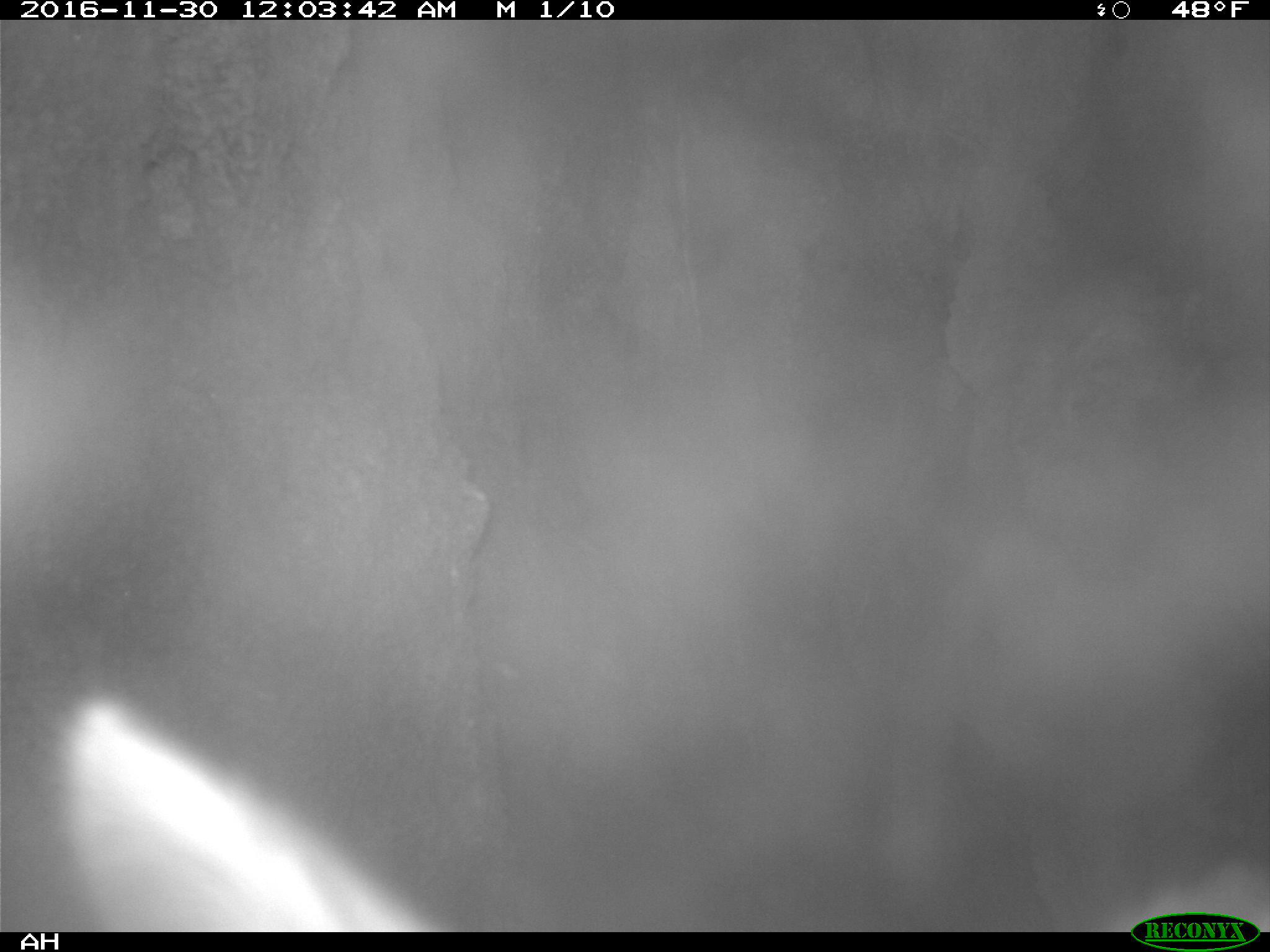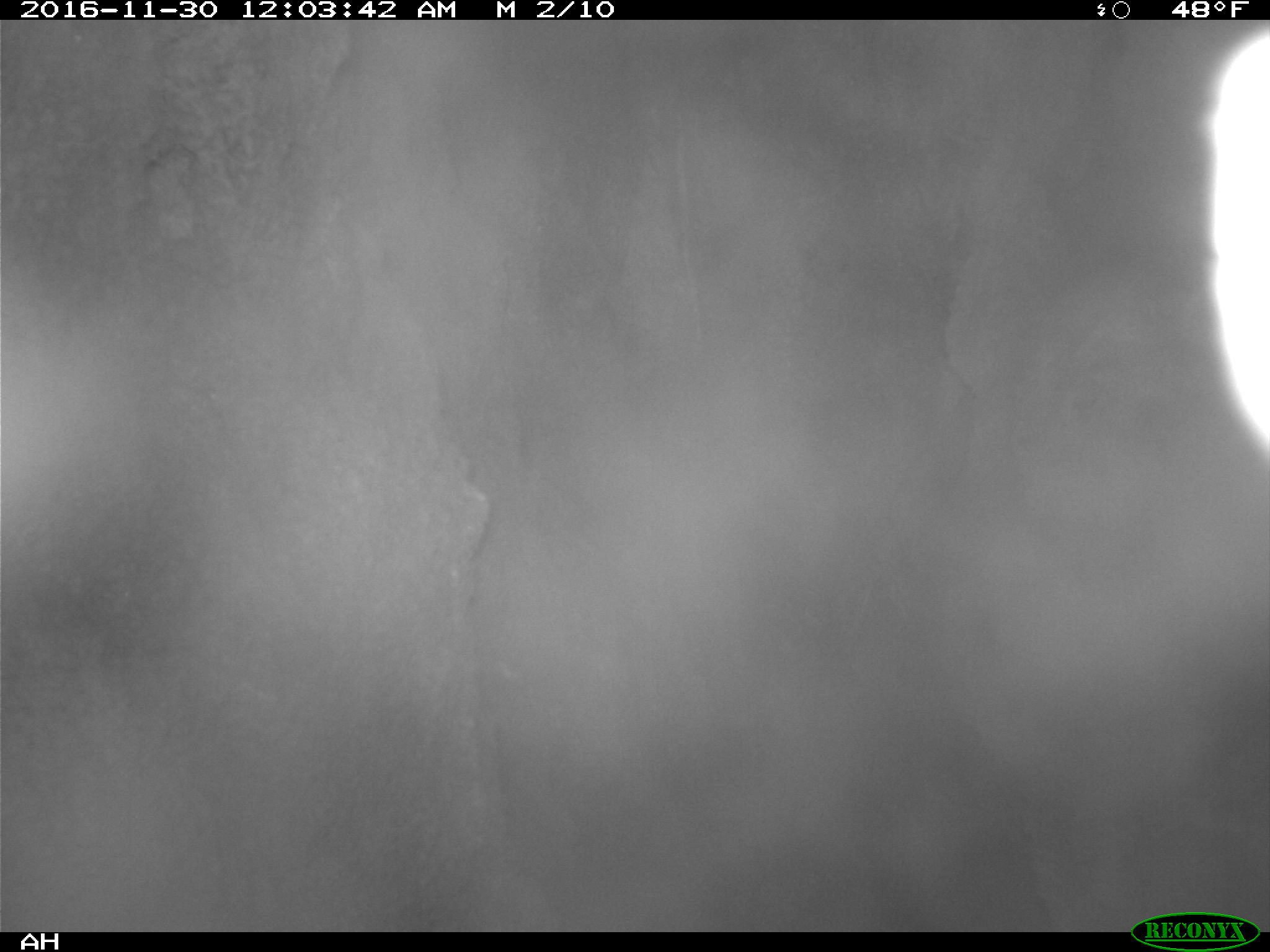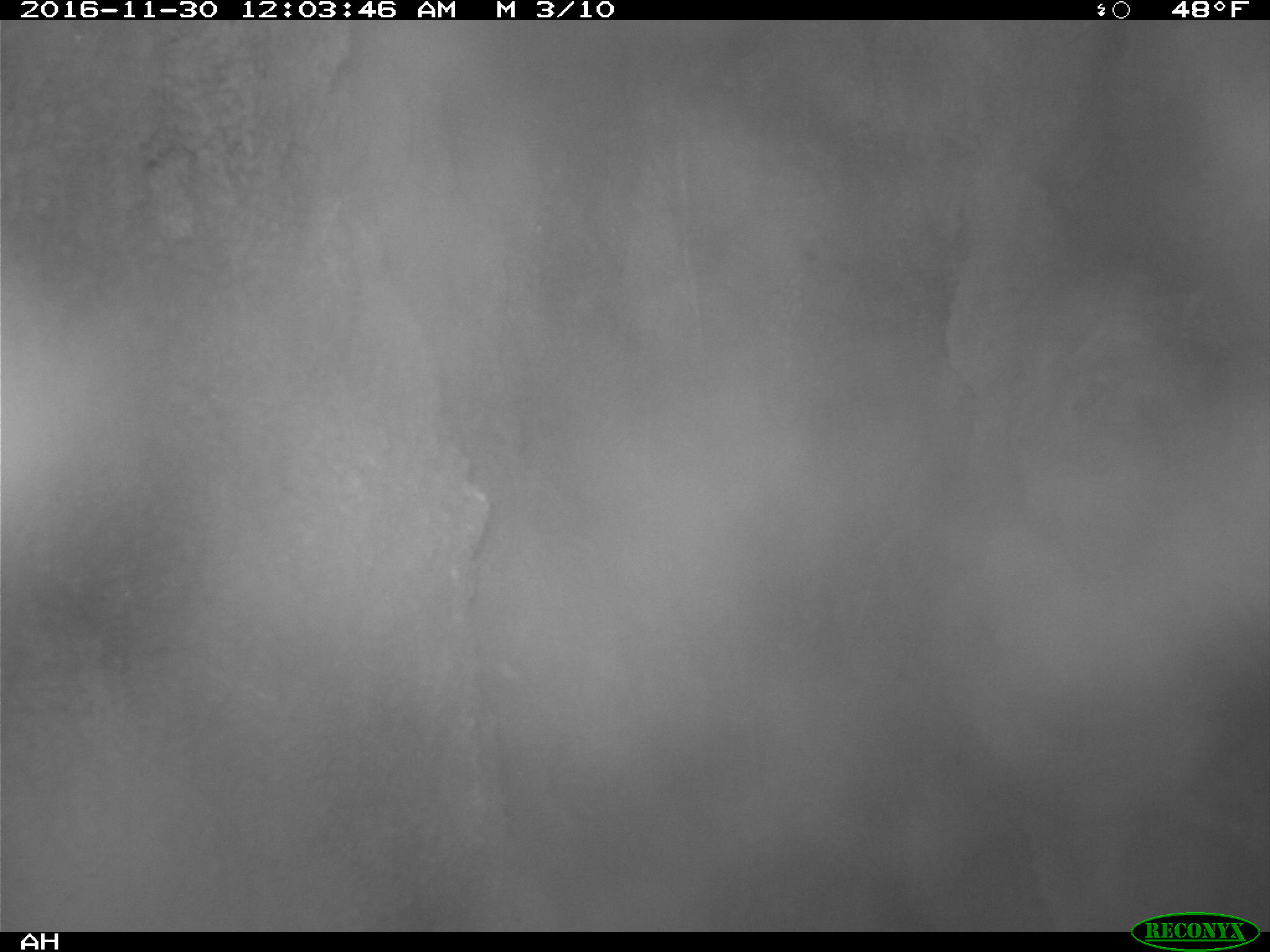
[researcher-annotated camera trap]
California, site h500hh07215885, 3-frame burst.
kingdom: Animalia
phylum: Chordata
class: Mammalia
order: Carnivora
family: Canidae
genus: Urocyon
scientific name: Urocyon littoralis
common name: island fox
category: fox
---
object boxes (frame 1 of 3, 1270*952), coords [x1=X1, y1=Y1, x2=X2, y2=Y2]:
fox: [x1=49, y1=687, x2=440, y2=932]